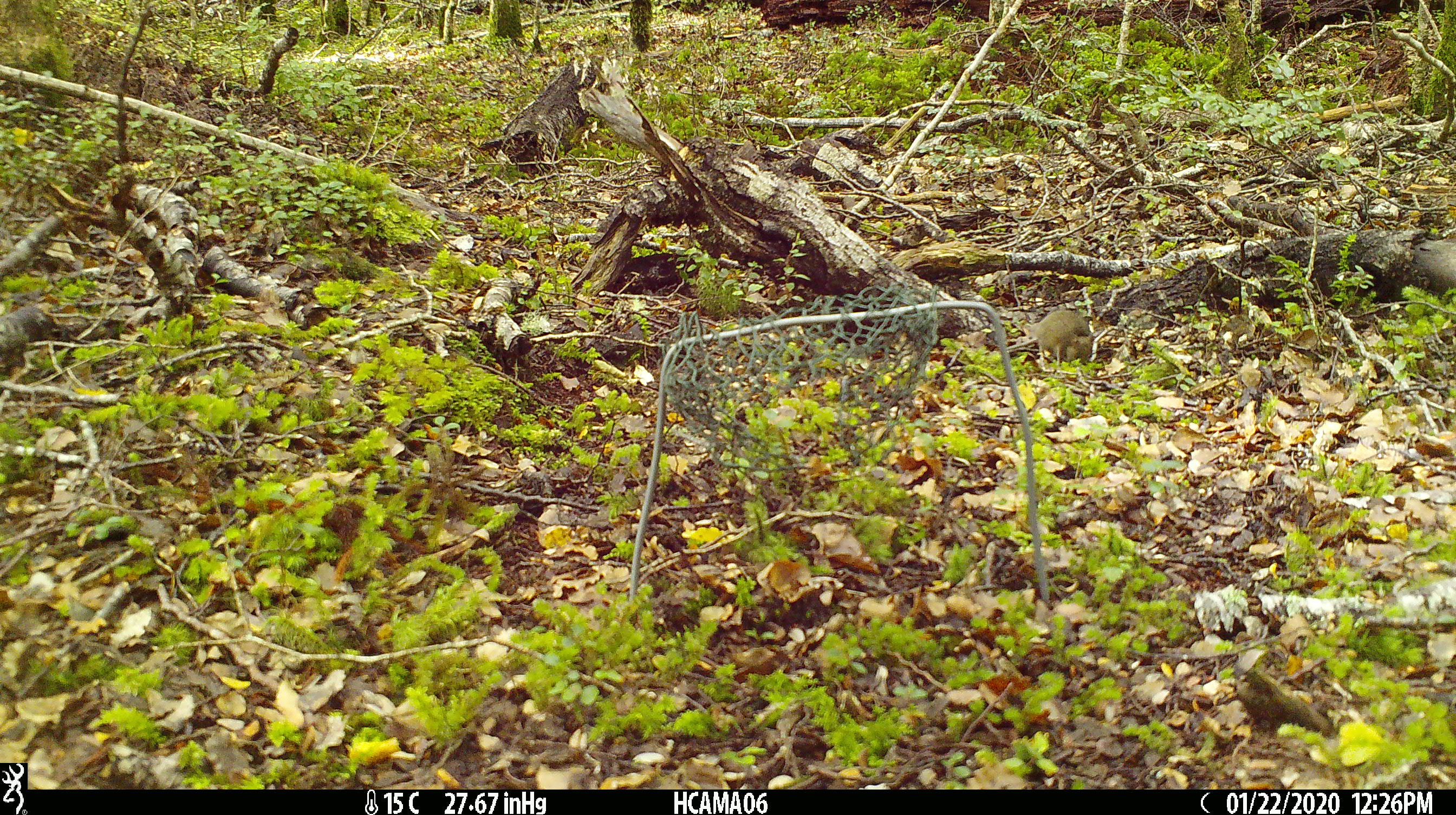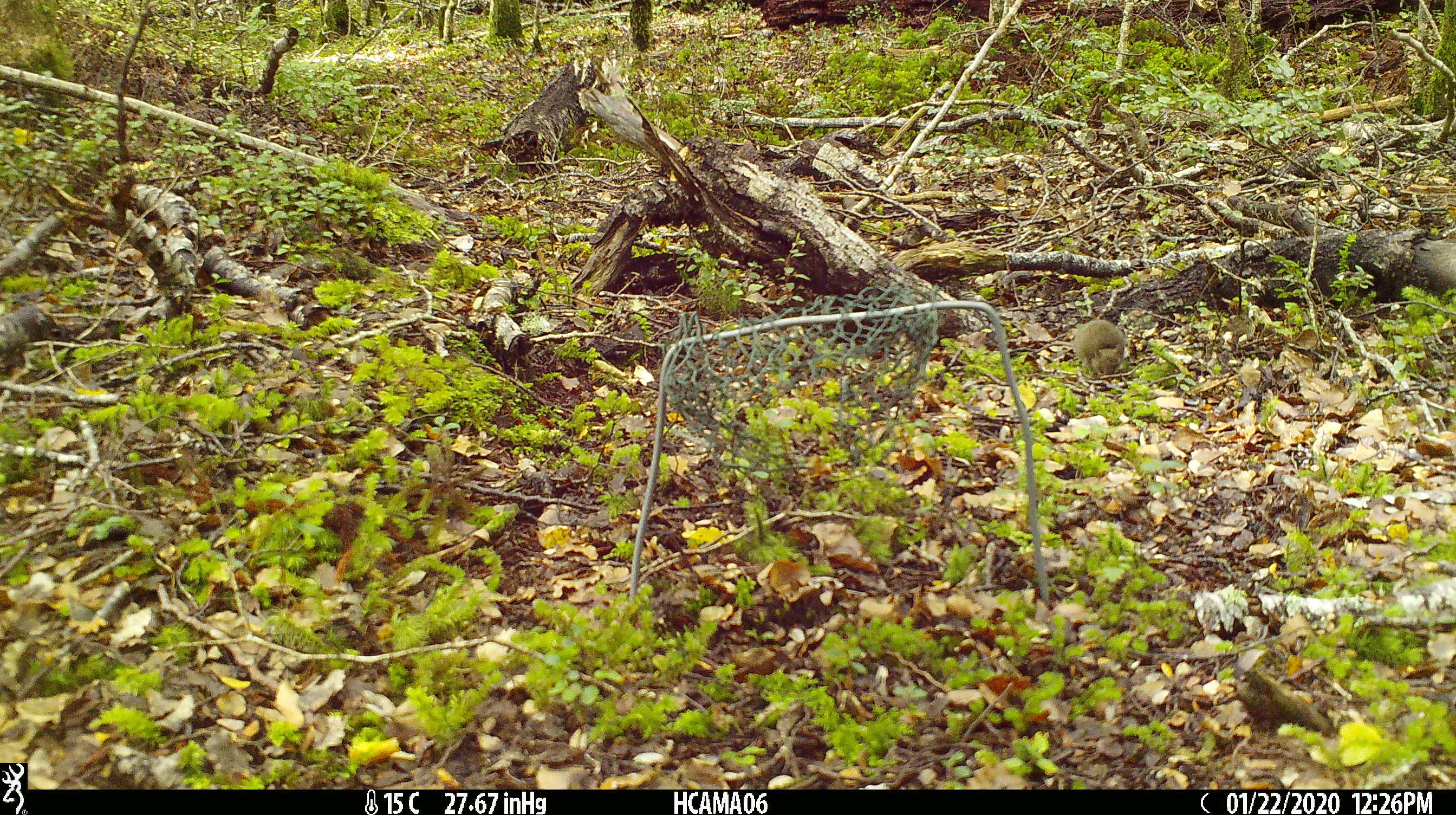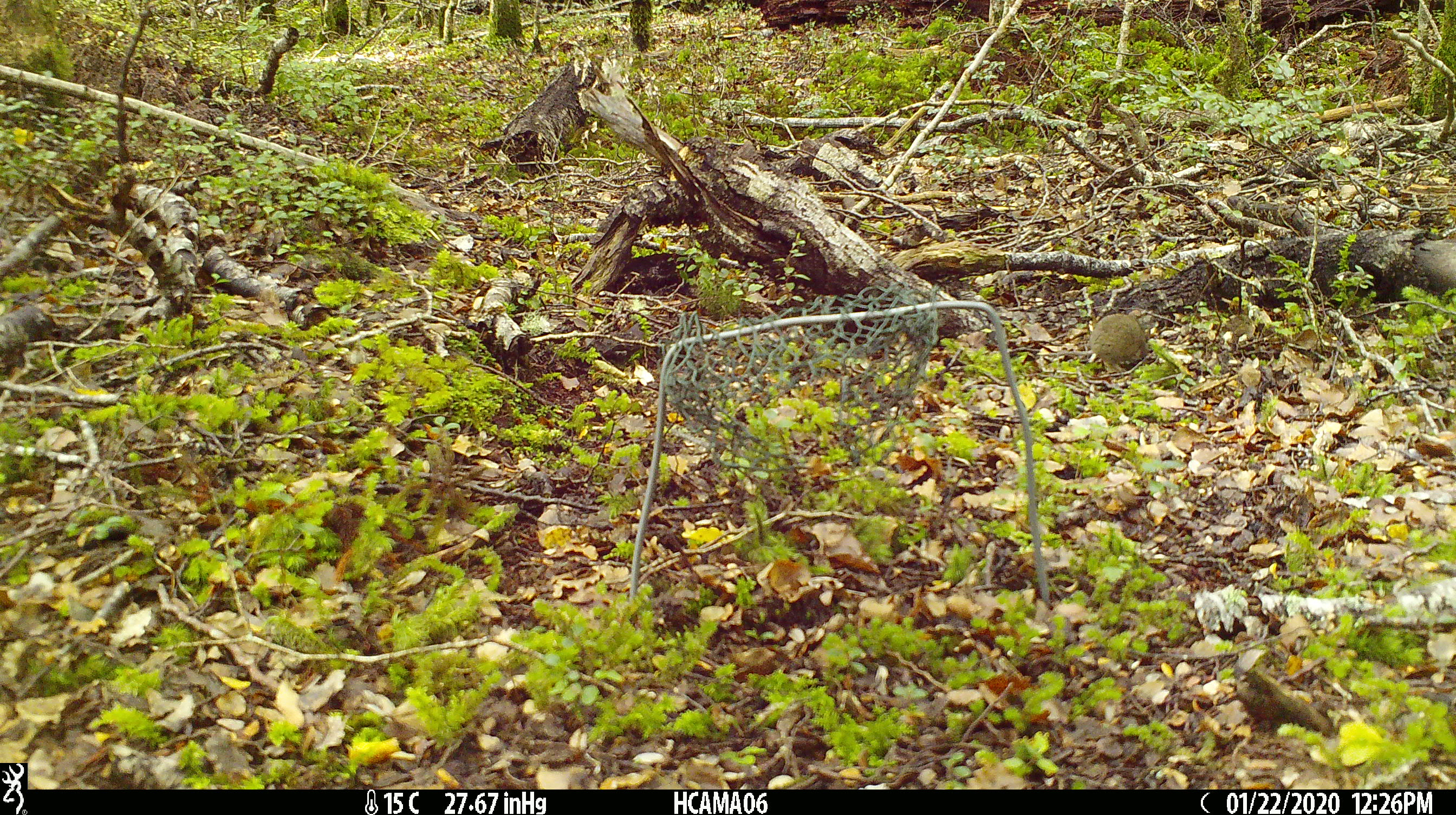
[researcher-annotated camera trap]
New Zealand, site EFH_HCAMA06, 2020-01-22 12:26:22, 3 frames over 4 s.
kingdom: Animalia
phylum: Chordata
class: Mammalia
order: Rodentia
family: Muridae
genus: Mus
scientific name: Mus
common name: mouse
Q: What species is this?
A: Mouse (Mus).